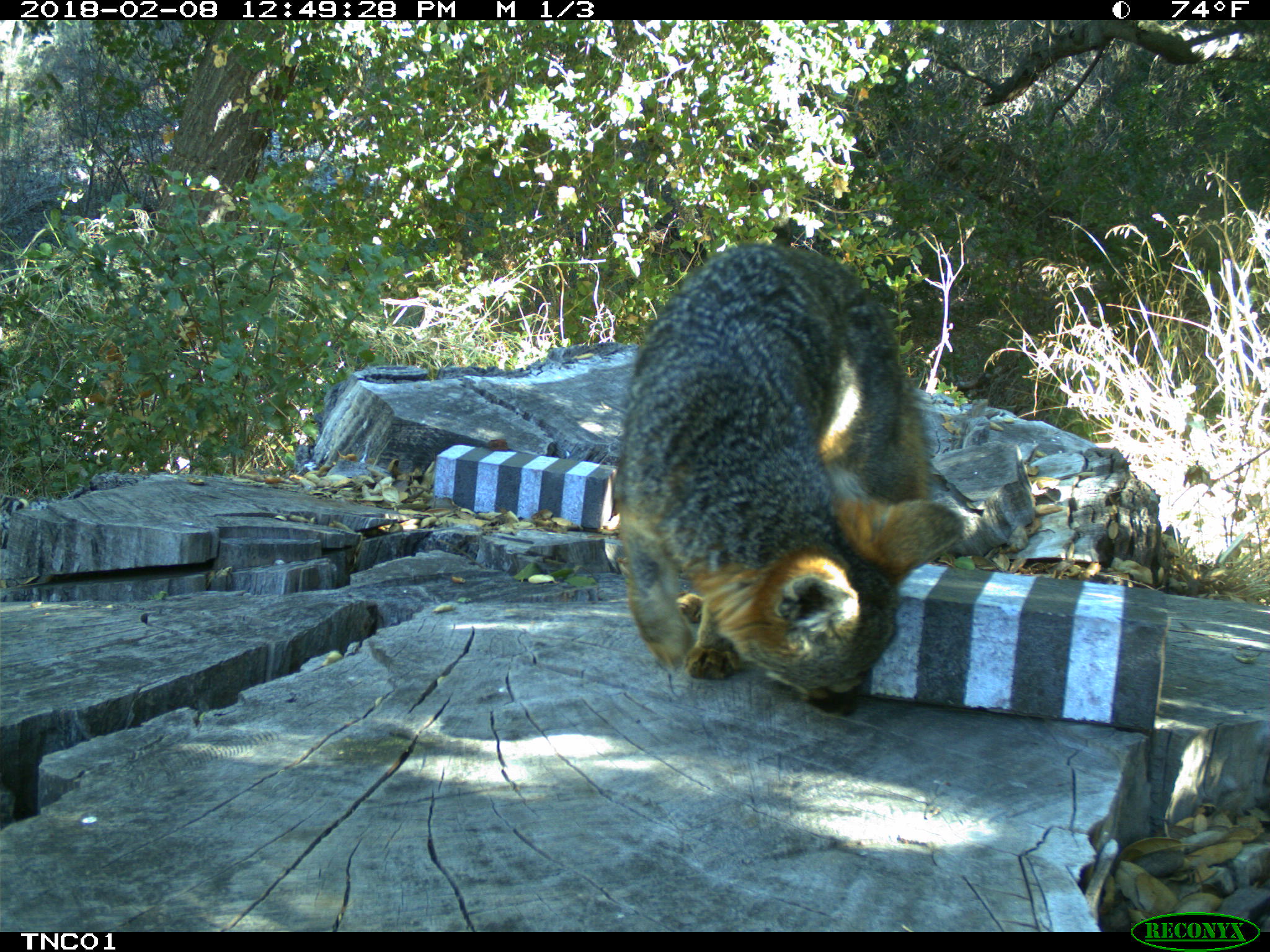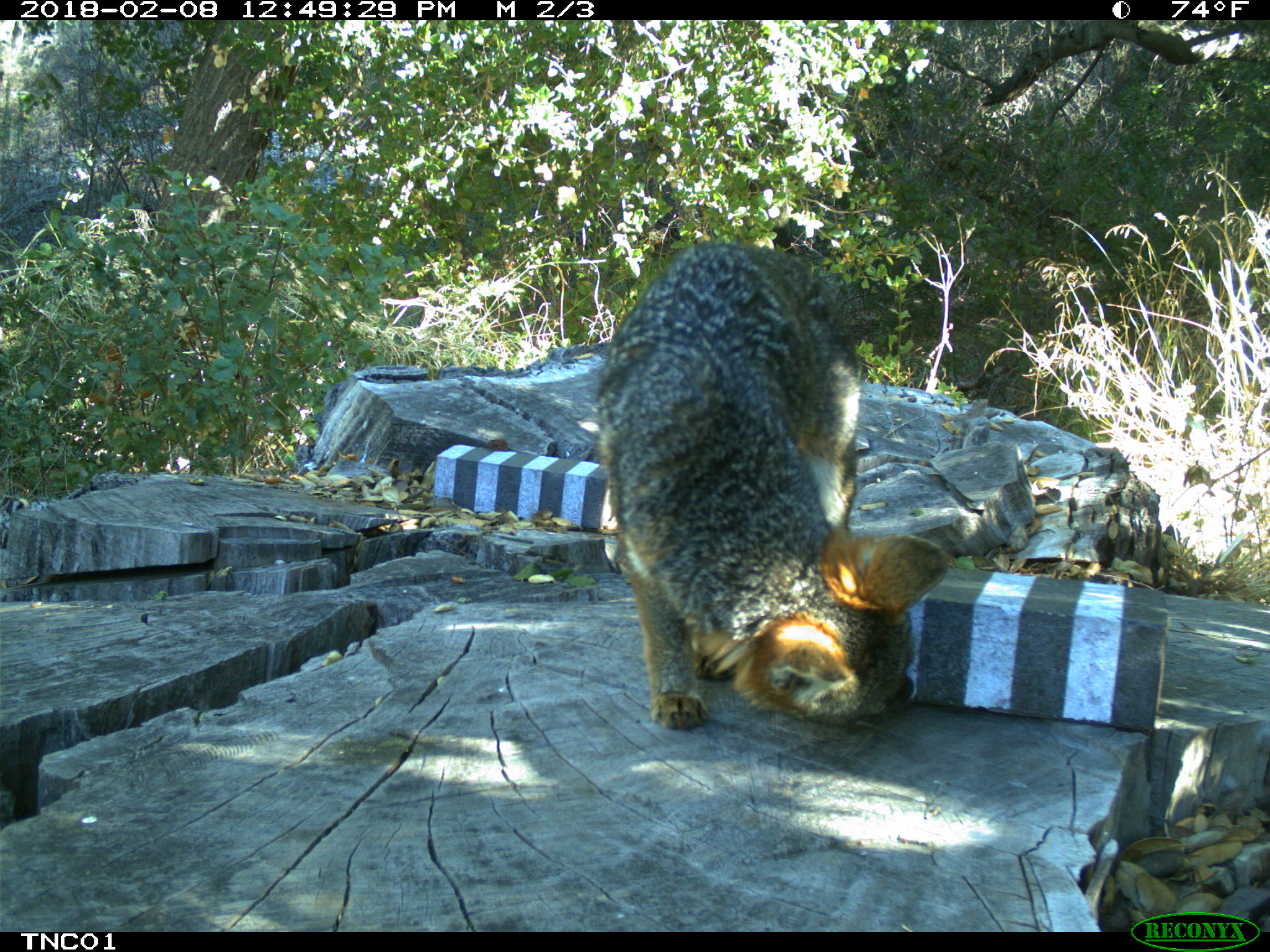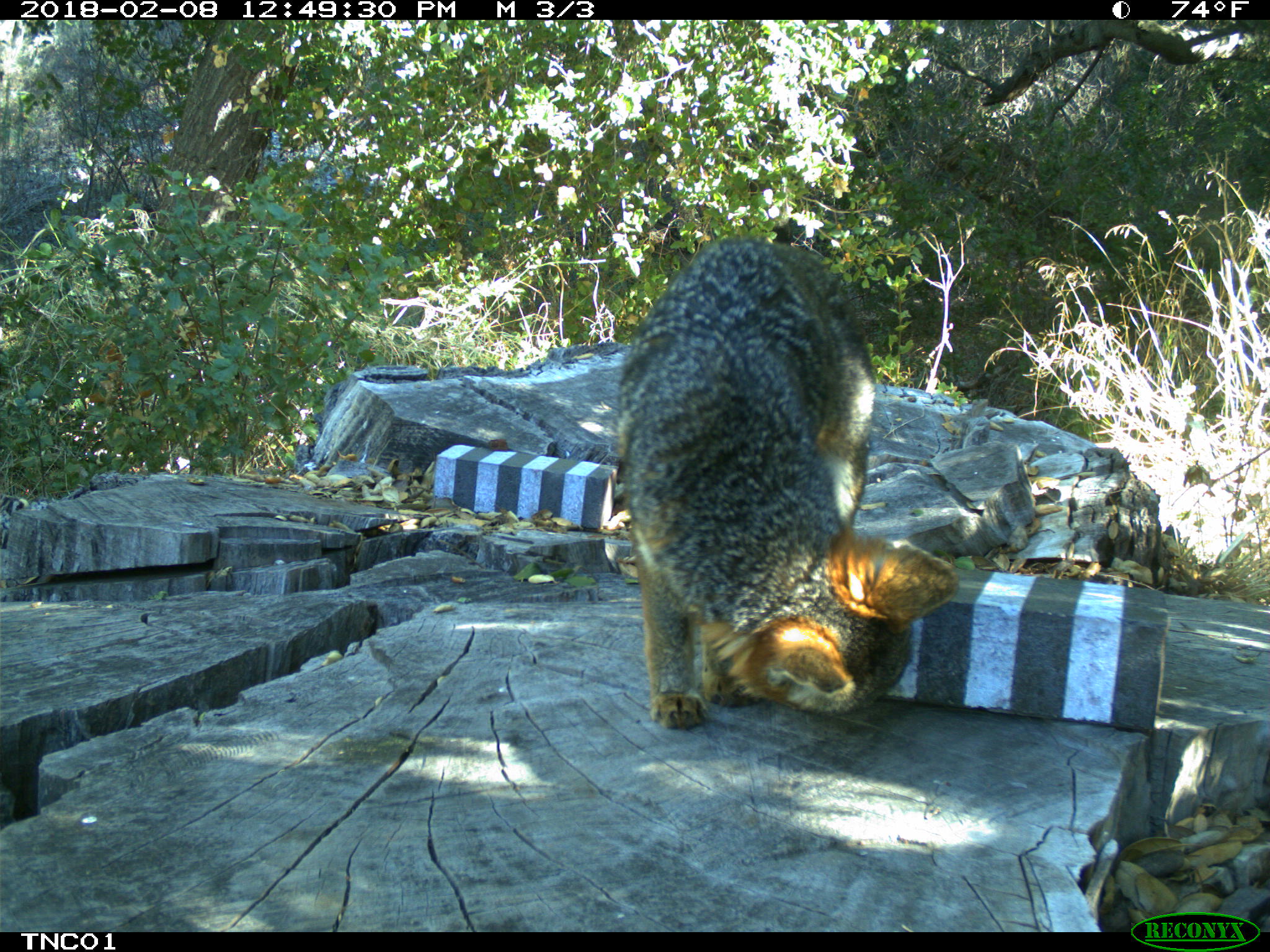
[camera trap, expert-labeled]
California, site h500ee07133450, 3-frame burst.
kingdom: Animalia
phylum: Chordata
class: Mammalia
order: Carnivora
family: Canidae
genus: Urocyon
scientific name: Urocyon littoralis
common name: island fox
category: fox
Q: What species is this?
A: Fox (island fox) (Urocyon littoralis).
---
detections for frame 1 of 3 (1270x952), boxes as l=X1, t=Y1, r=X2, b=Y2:
fox: l=614, t=242, r=965, b=716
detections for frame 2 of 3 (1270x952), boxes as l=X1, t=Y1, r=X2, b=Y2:
fox: l=598, t=242, r=945, b=728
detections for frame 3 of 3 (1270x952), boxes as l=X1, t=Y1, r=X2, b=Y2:
fox: l=613, t=234, r=959, b=731